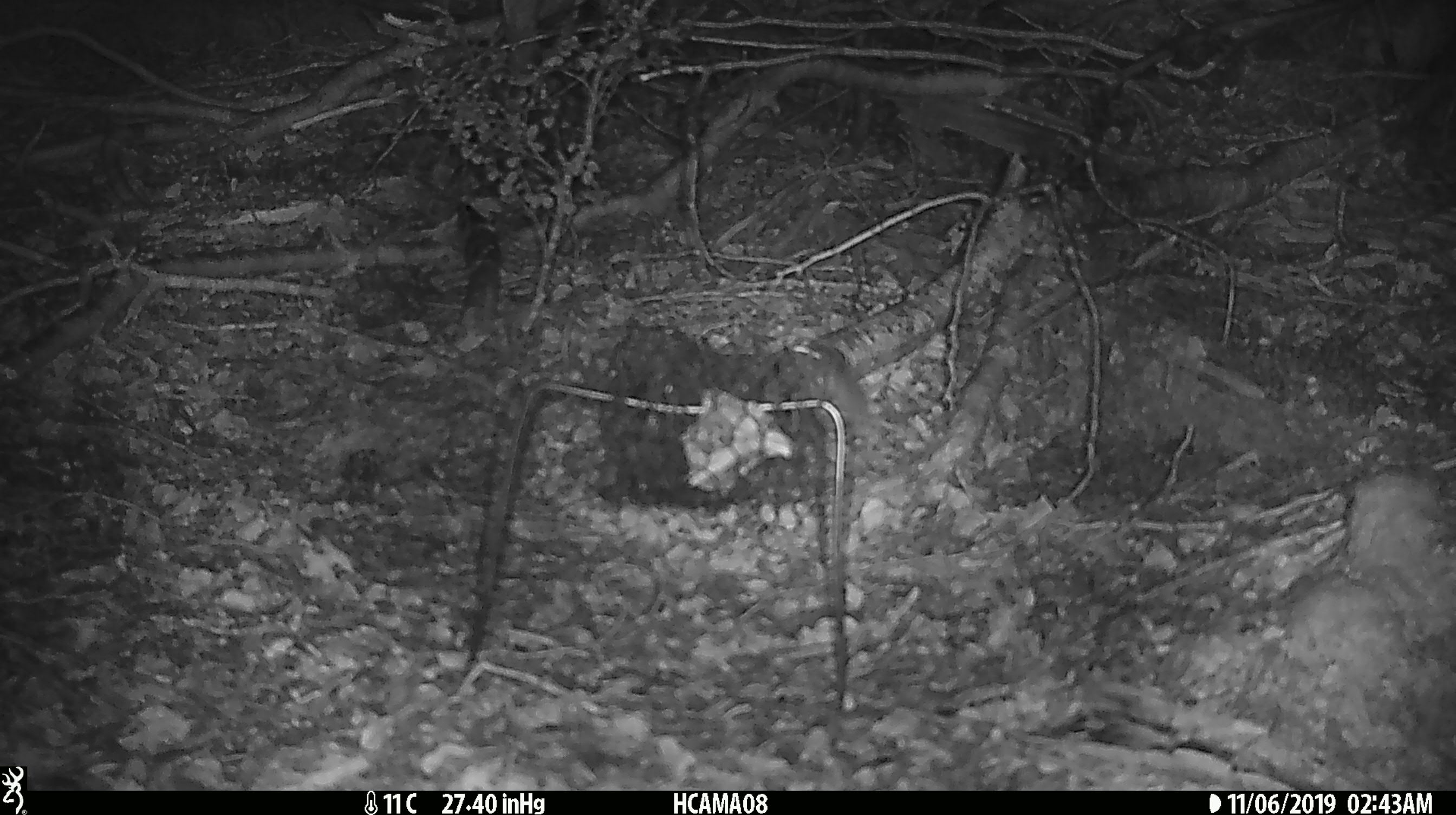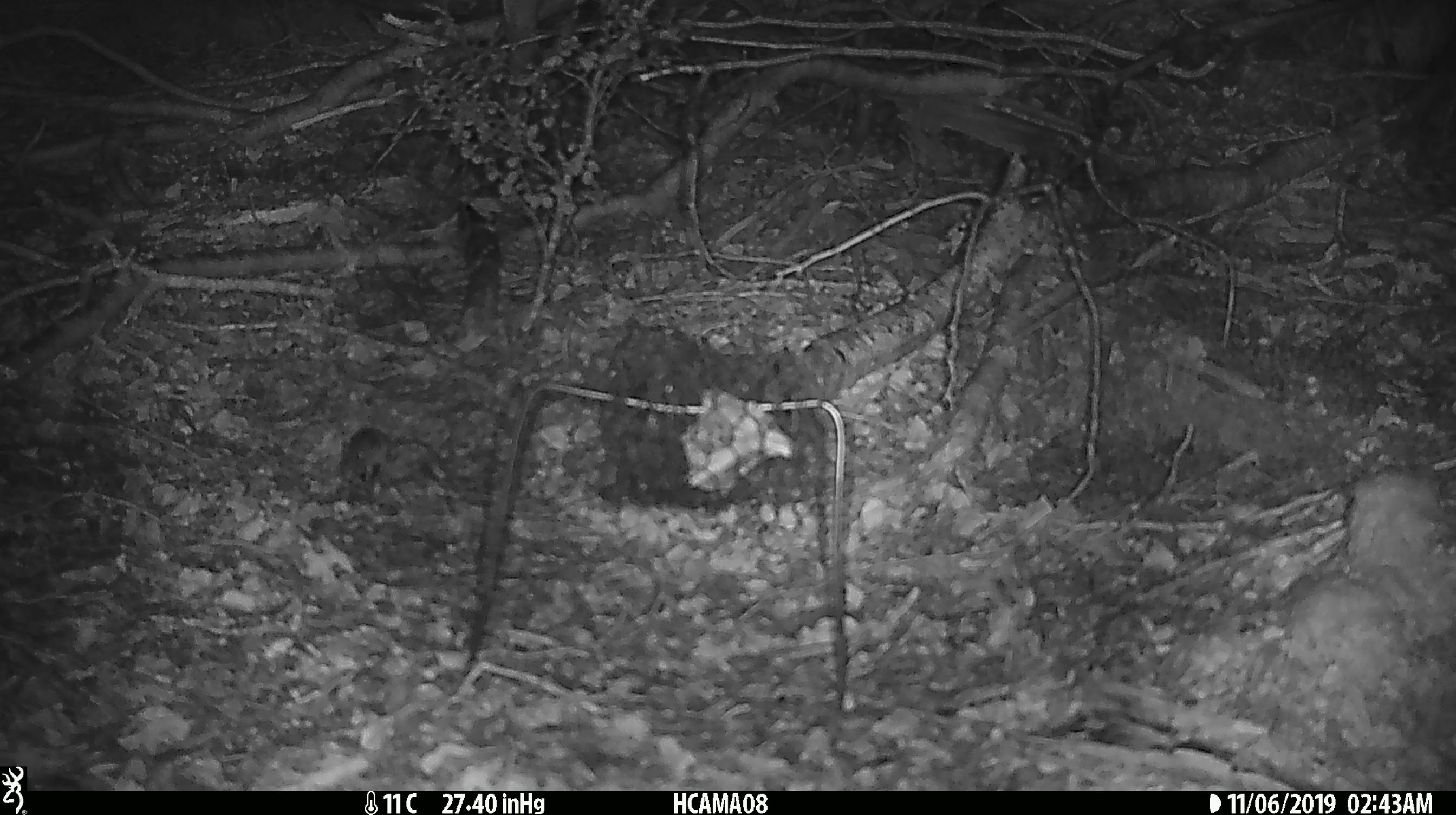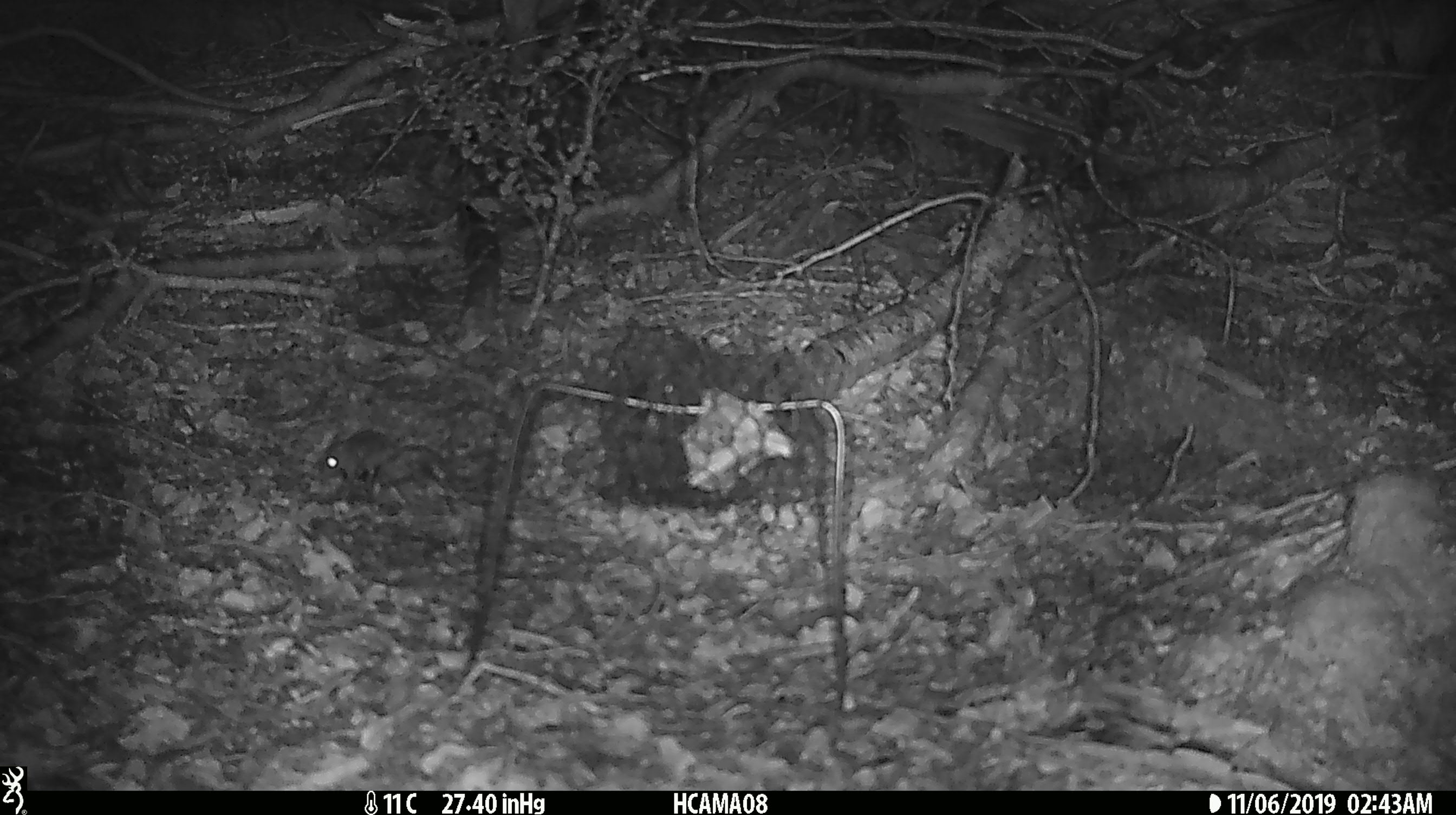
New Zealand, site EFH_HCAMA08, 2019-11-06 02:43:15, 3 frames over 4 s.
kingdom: Animalia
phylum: Chordata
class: Mammalia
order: Rodentia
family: Muridae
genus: Mus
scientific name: Mus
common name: mouse